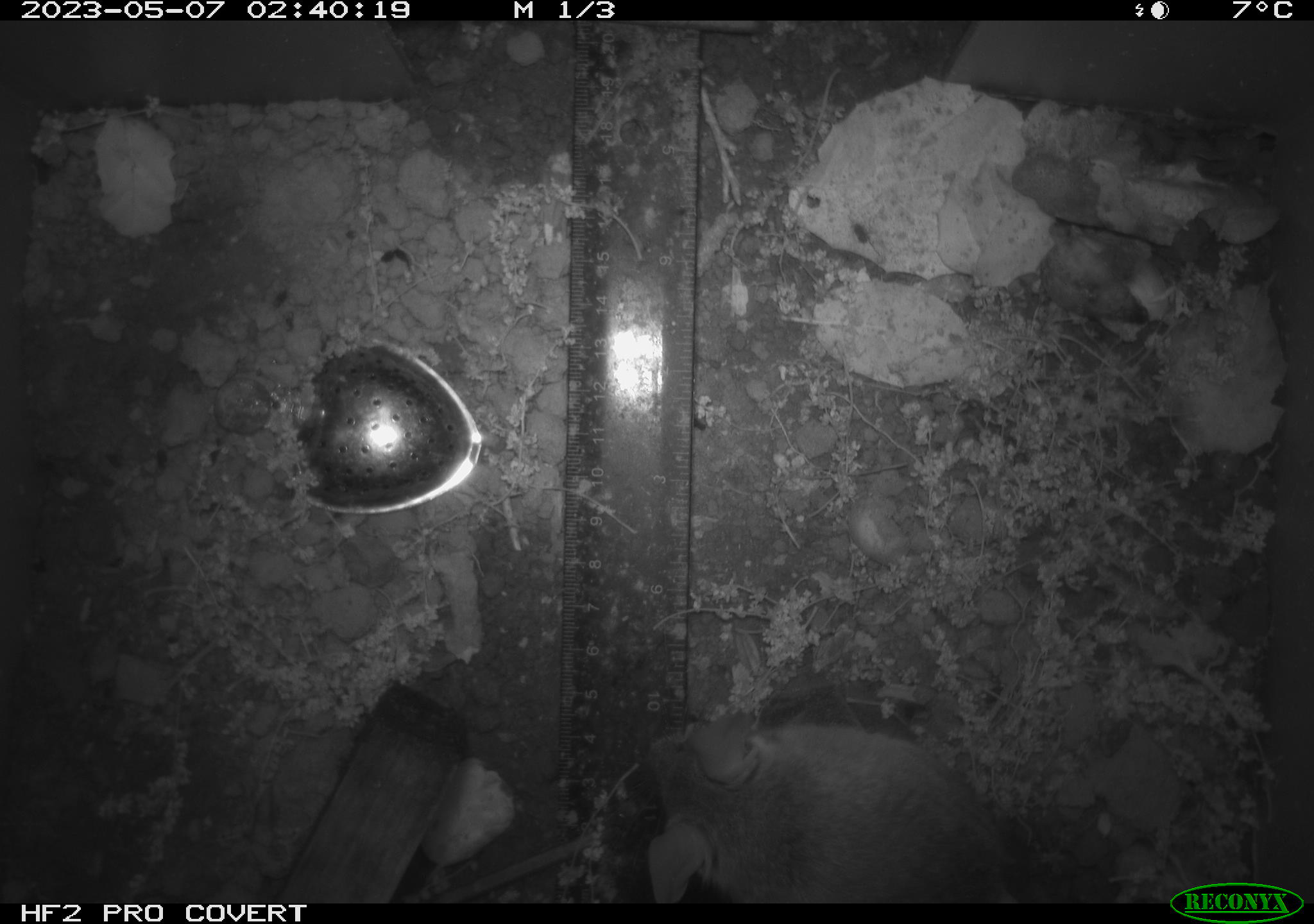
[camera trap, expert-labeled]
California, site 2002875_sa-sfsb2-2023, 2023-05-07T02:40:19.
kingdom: Animalia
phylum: Chordata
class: Mammalia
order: Rodentia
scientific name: Rodentia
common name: mouse species